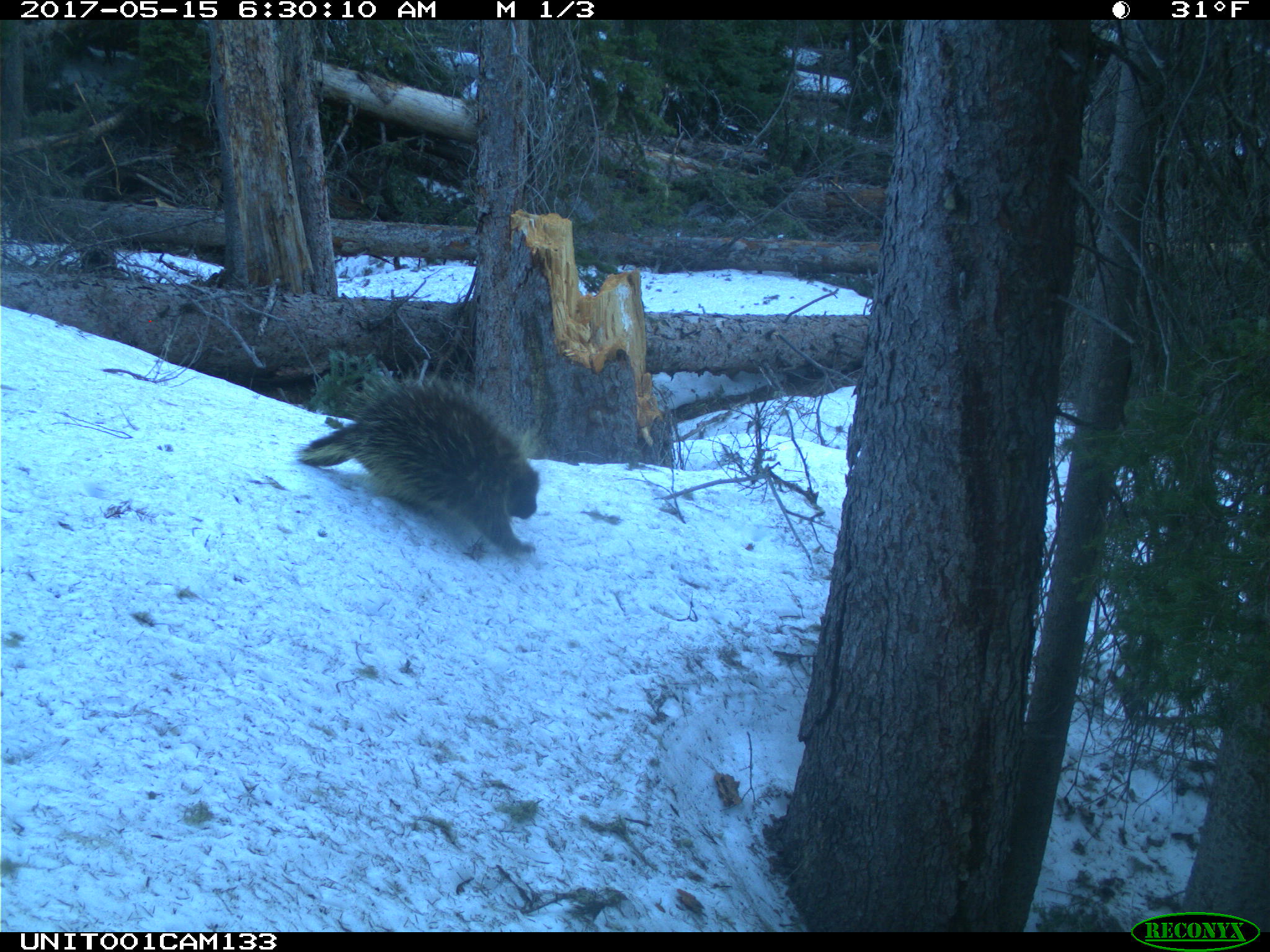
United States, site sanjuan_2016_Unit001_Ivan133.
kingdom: Animalia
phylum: Chordata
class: Mammalia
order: Rodentia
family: Erethizontidae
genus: Erethizon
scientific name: Erethizon dorsatum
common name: north american porcupine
Erethizon dorsatum (north american porcupine).